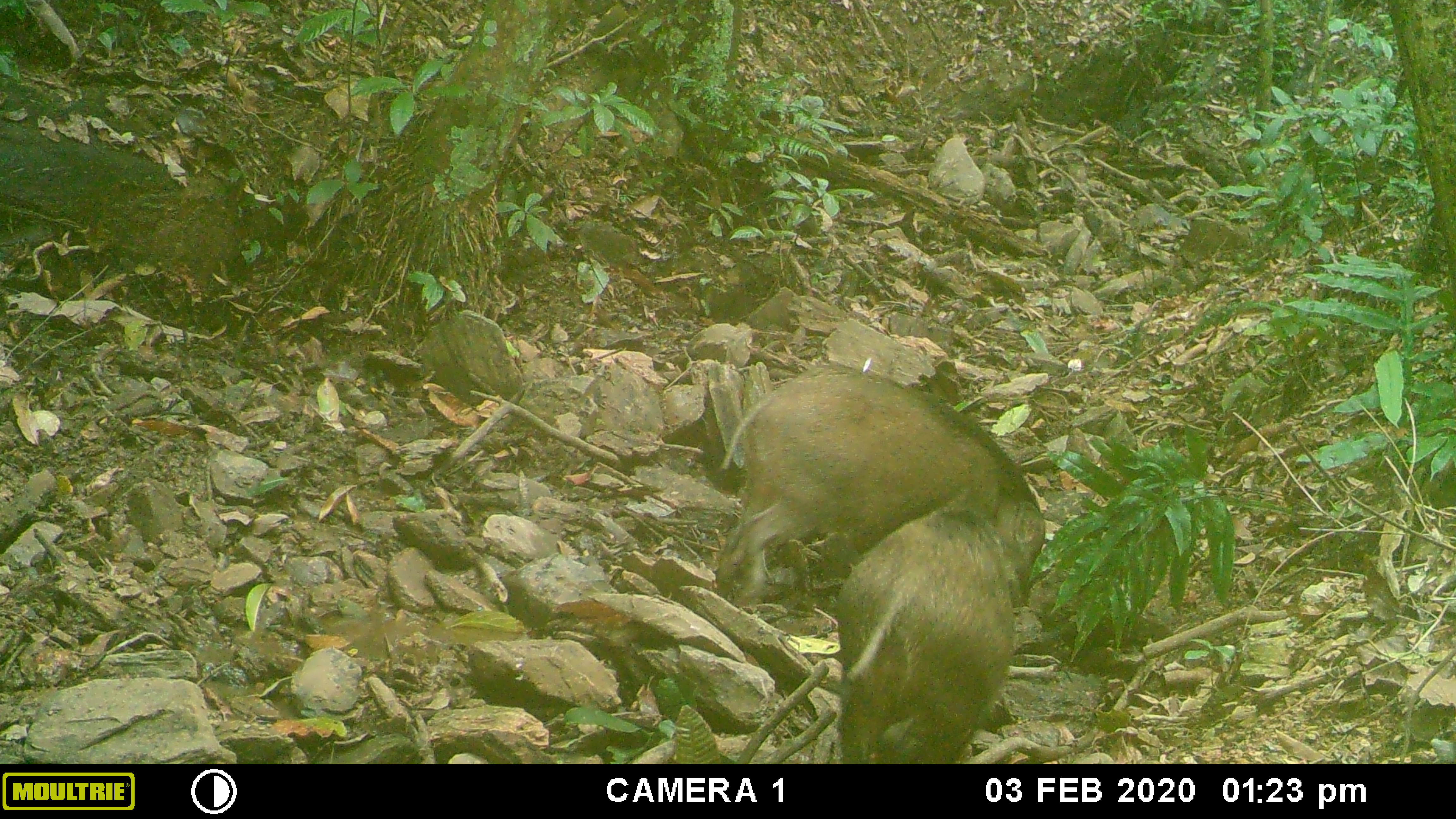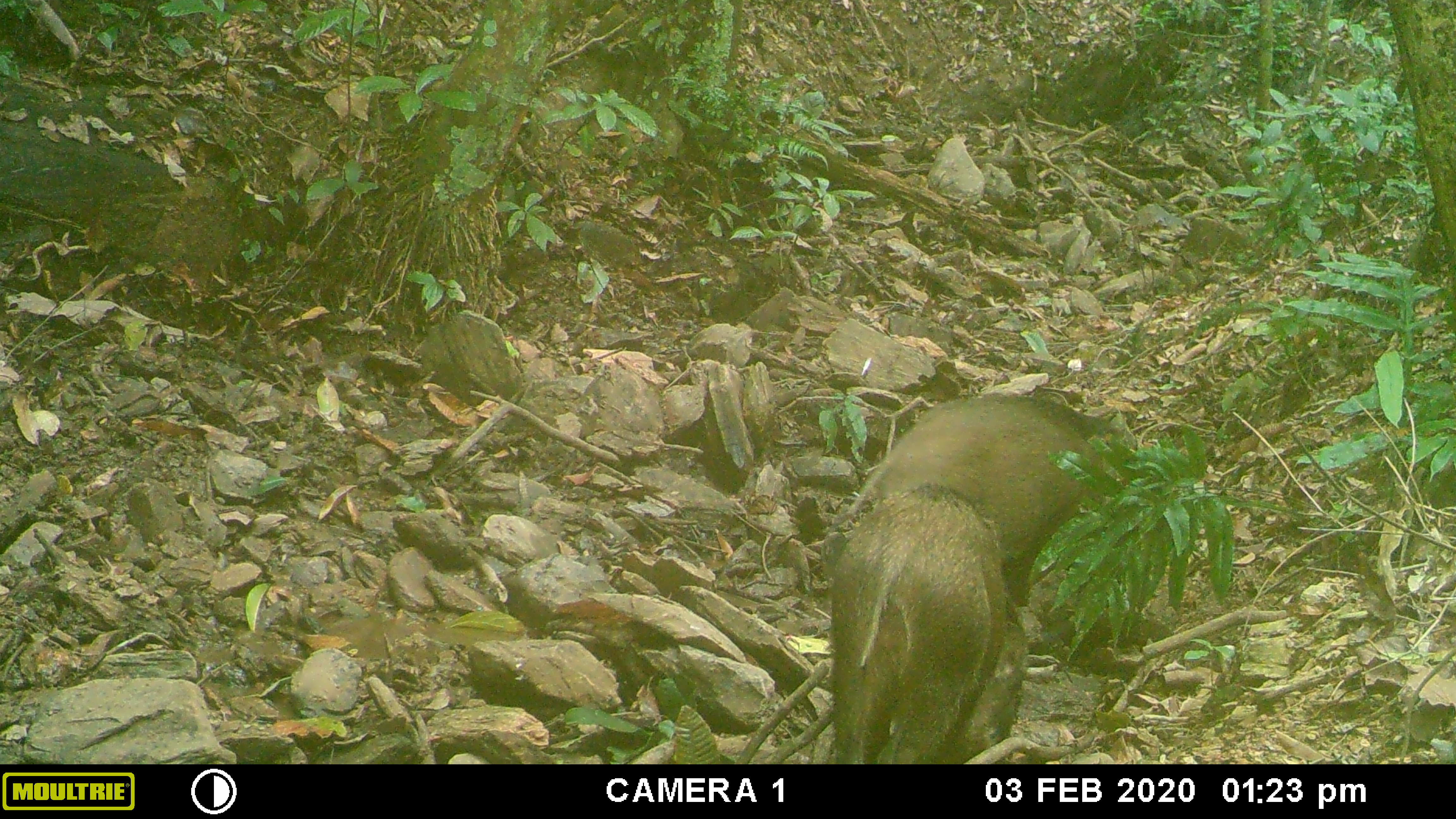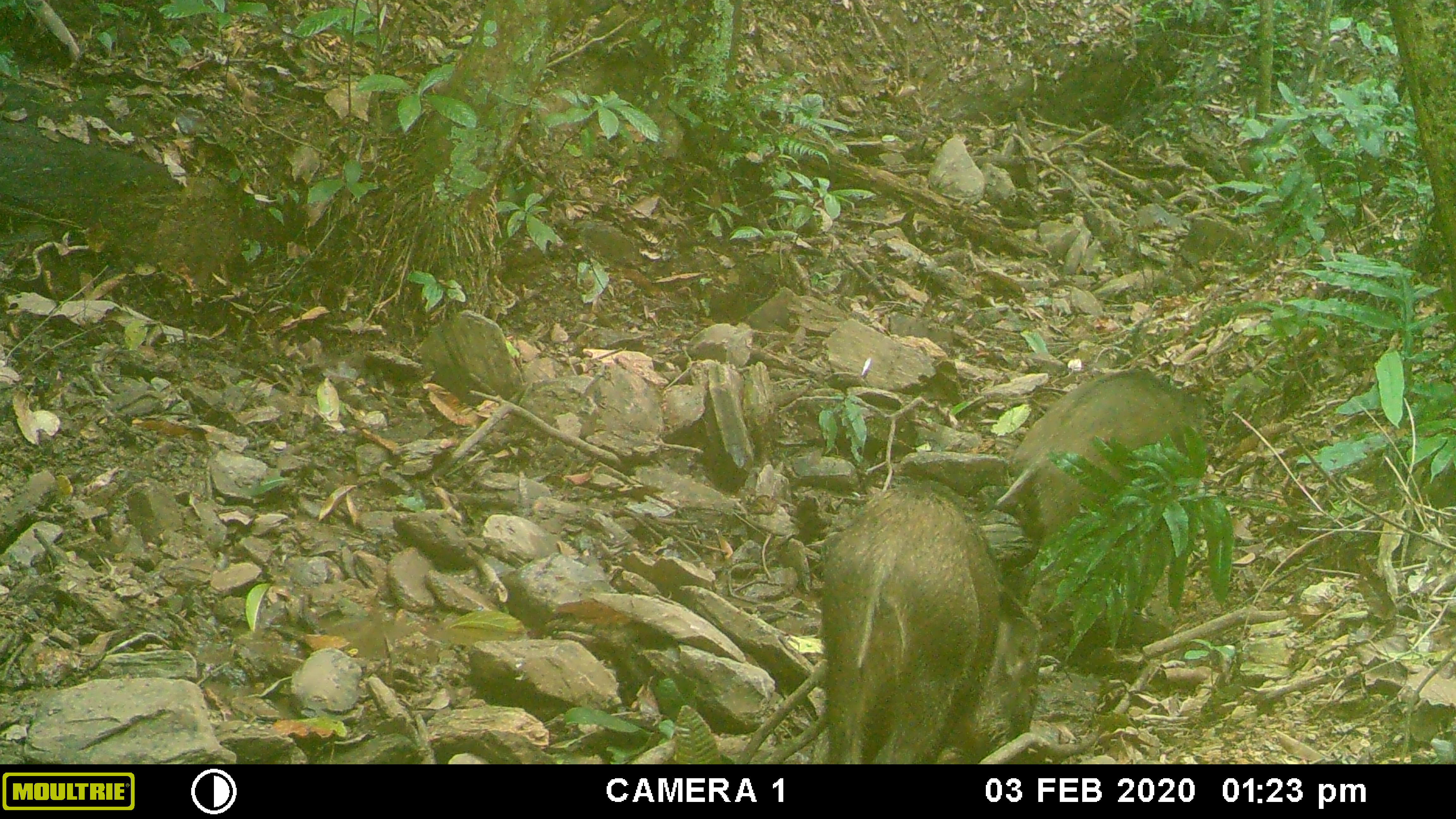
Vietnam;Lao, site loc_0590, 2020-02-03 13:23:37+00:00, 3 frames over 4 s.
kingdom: Animalia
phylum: Chordata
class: Mammalia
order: Artiodactyla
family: Suidae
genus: Sus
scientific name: Sus scrofa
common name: eurasian wild pig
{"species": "eurasian wild pig (Sus scrofa)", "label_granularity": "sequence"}